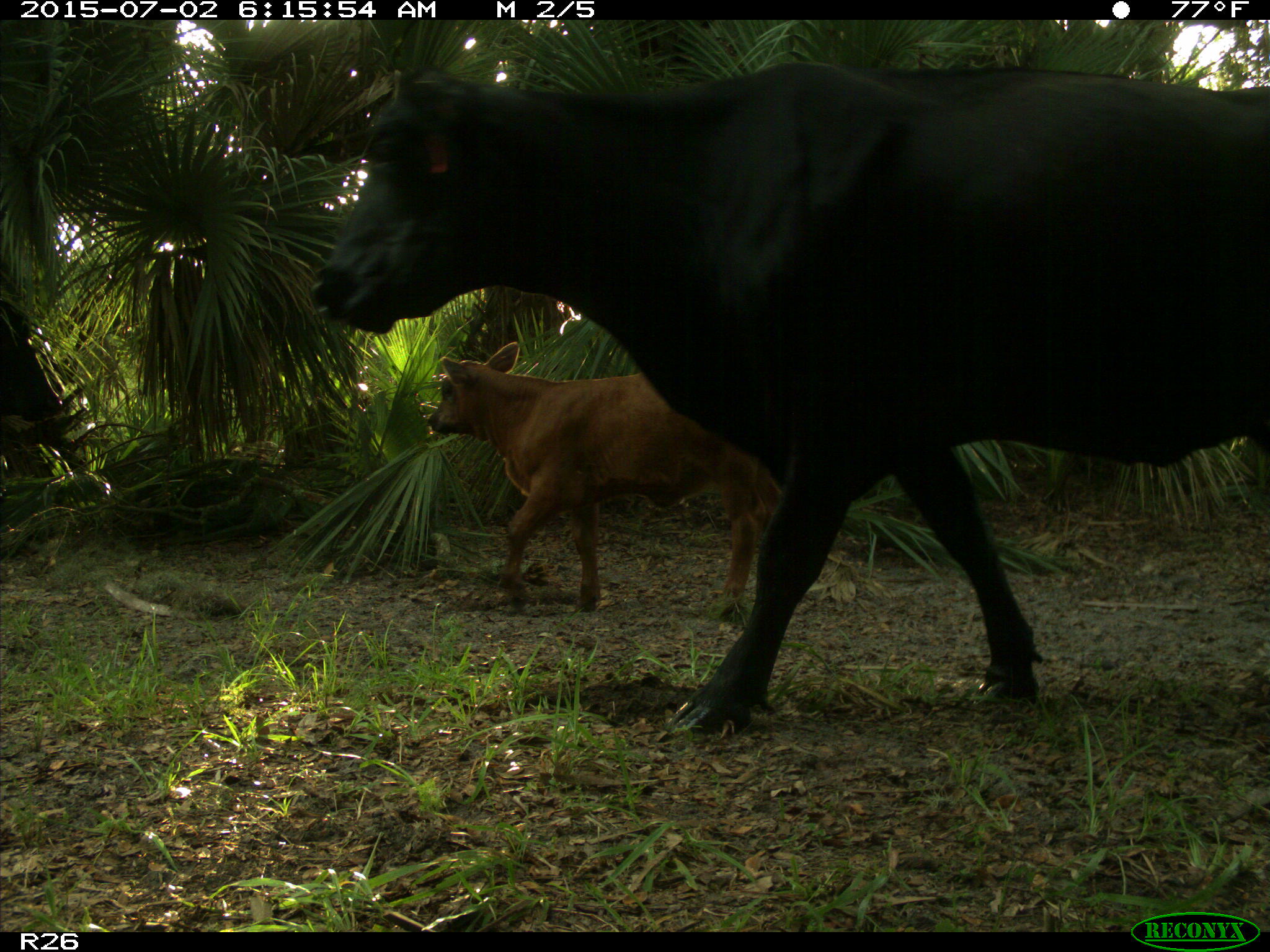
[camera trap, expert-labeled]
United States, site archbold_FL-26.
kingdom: Animalia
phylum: Chordata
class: Mammalia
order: Artiodactyla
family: Bovidae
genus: Bos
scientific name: Bos taurus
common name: domestic cow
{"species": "Bos taurus (domestic cow)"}